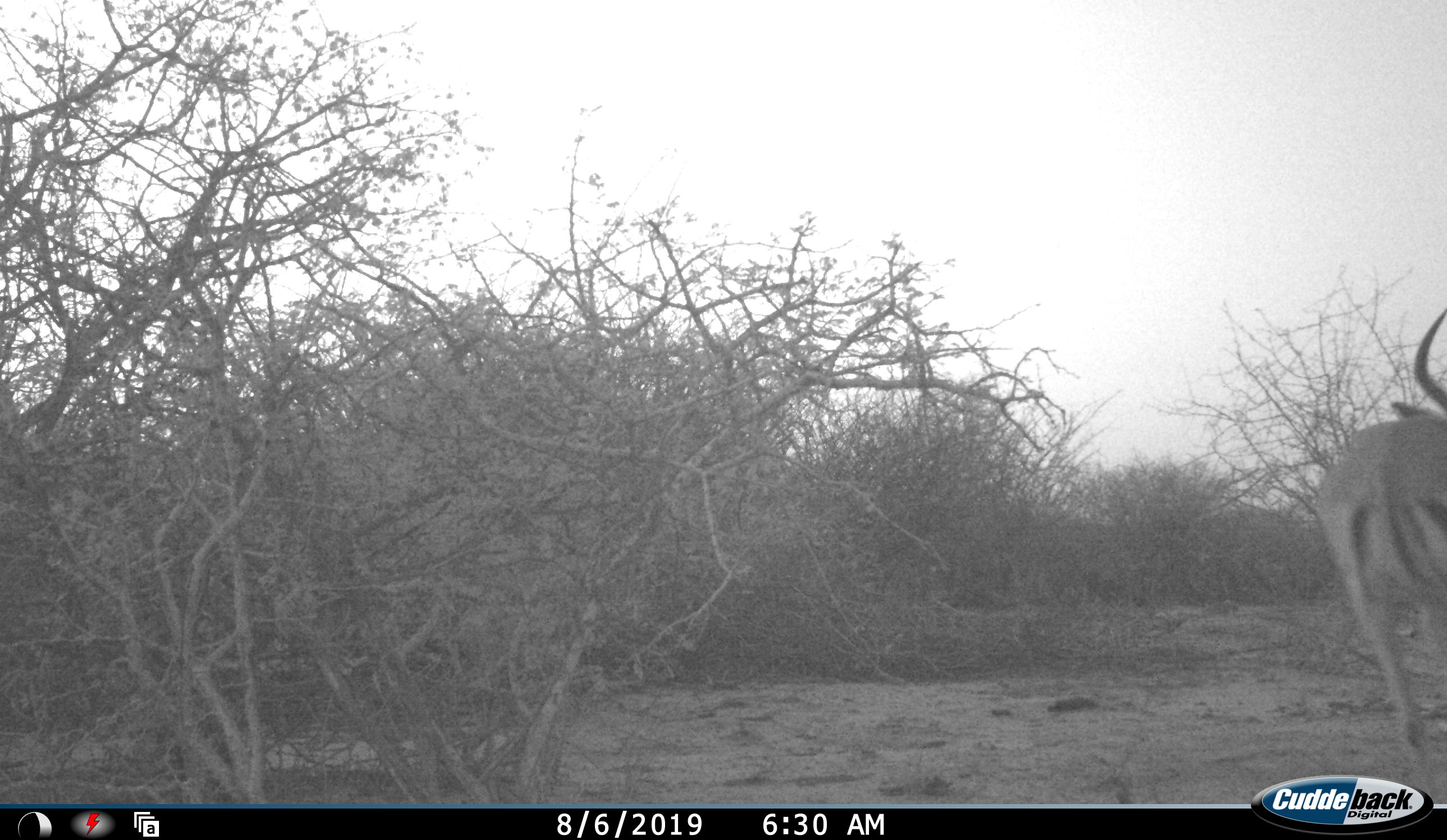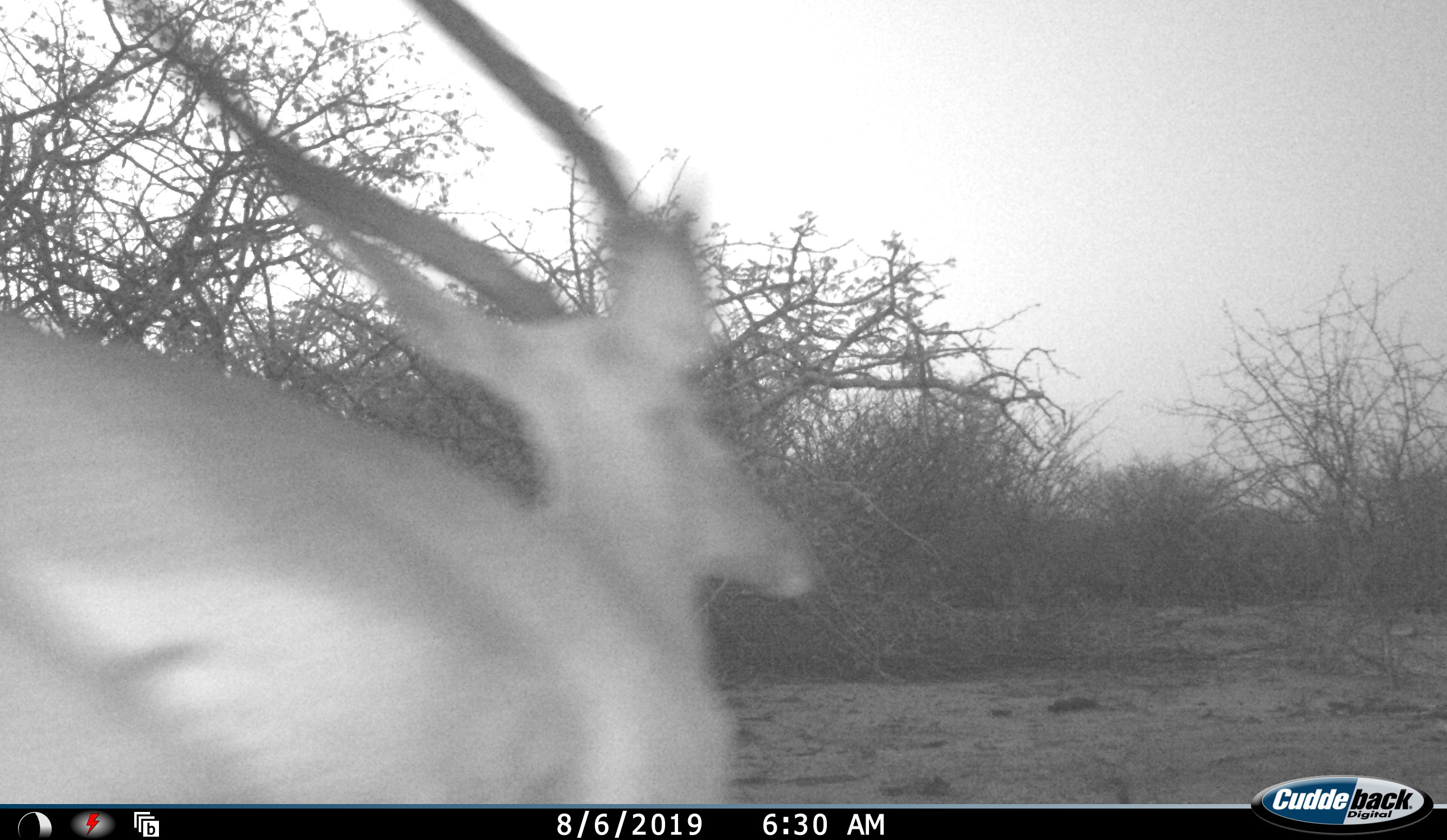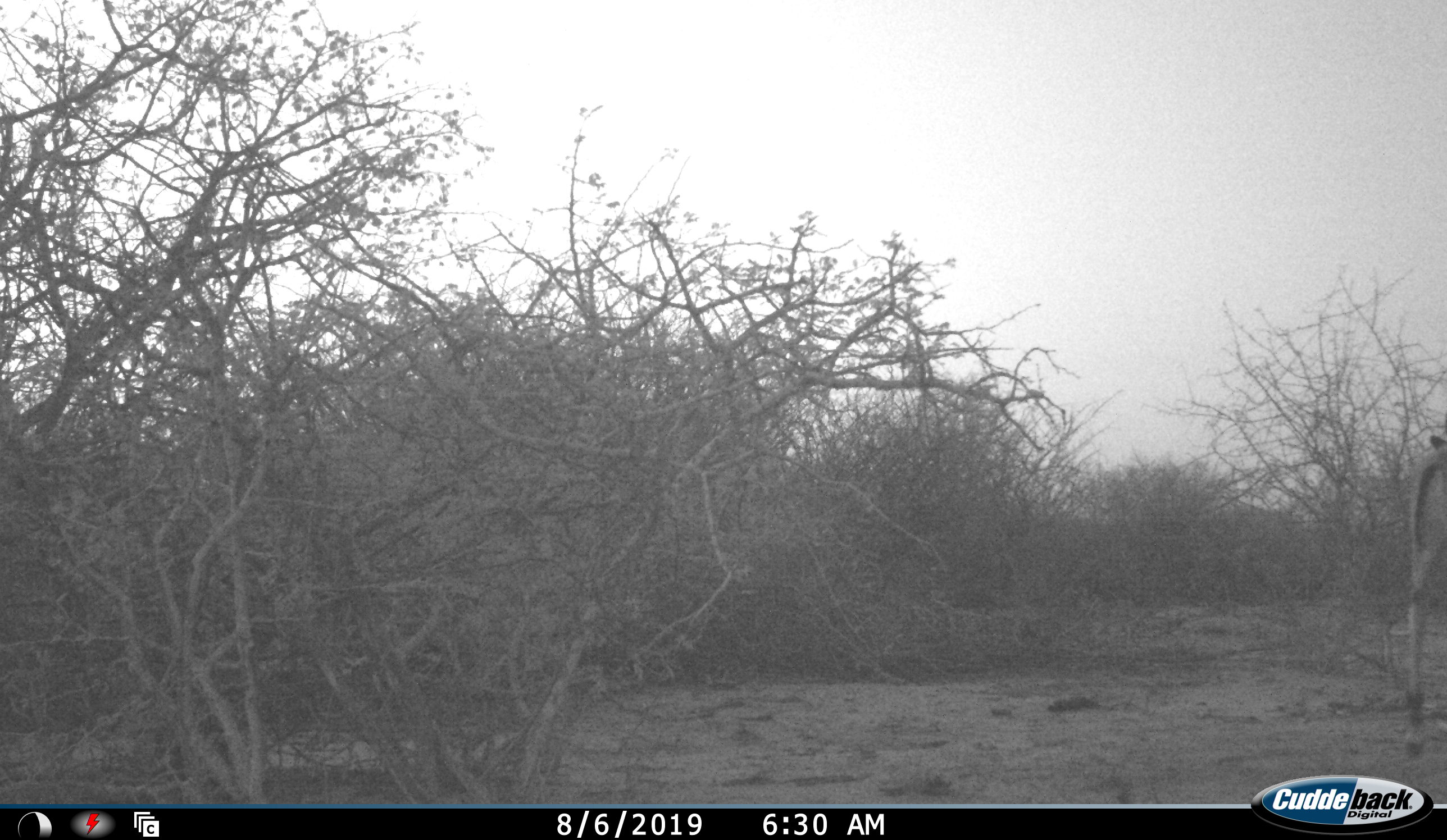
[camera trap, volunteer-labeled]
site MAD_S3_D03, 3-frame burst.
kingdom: Animalia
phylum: Chordata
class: Mammalia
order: Artiodactyla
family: Bovidae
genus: Aepyceros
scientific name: Aepyceros melampus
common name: impala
Impala (Aepyceros melampus), count 1. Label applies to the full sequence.